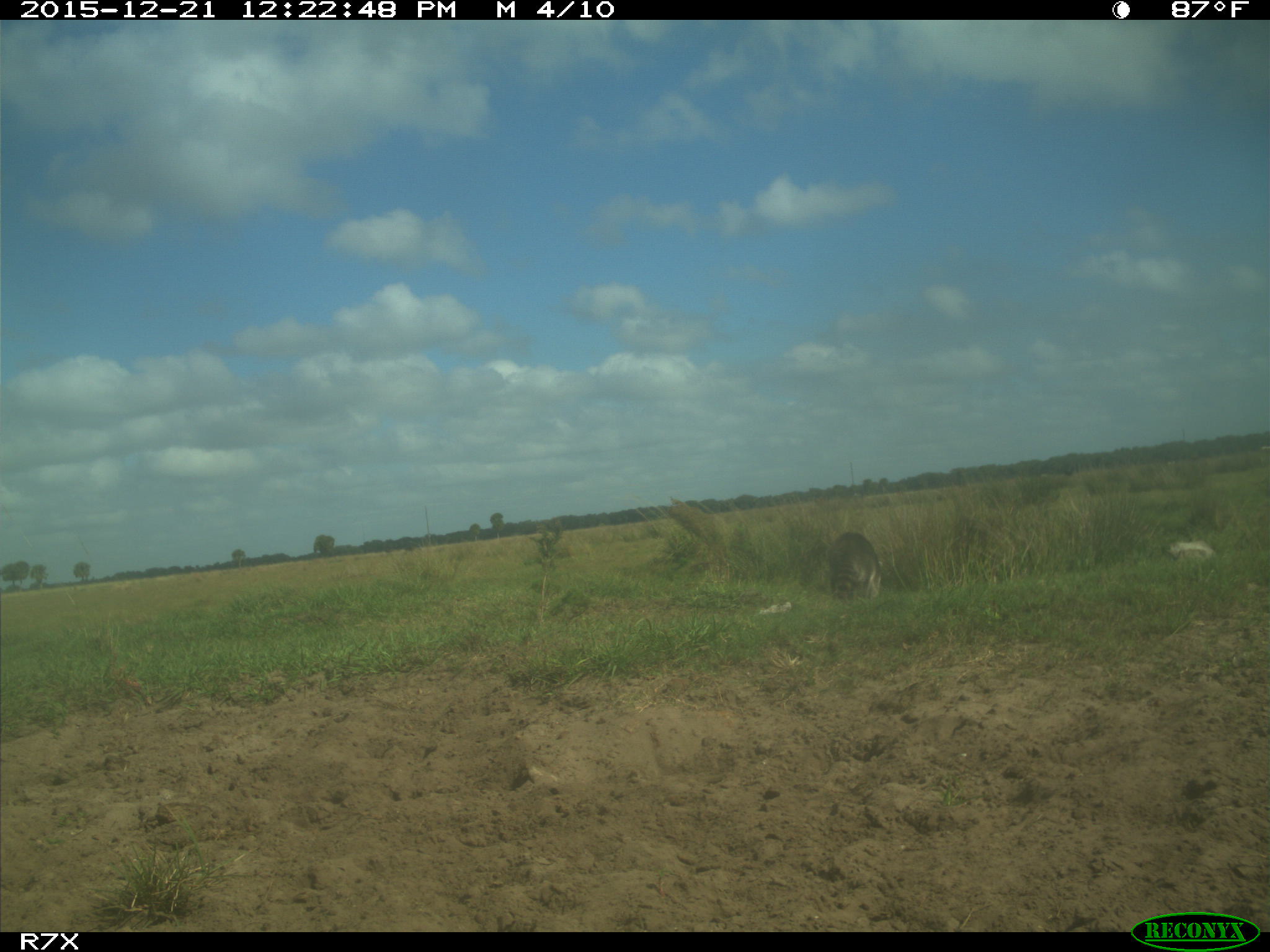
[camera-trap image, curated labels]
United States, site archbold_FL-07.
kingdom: Animalia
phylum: Chordata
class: Mammalia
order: Artiodactyla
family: Bovidae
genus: Bos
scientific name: Bos taurus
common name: domestic cow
Bos taurus (domestic cow).